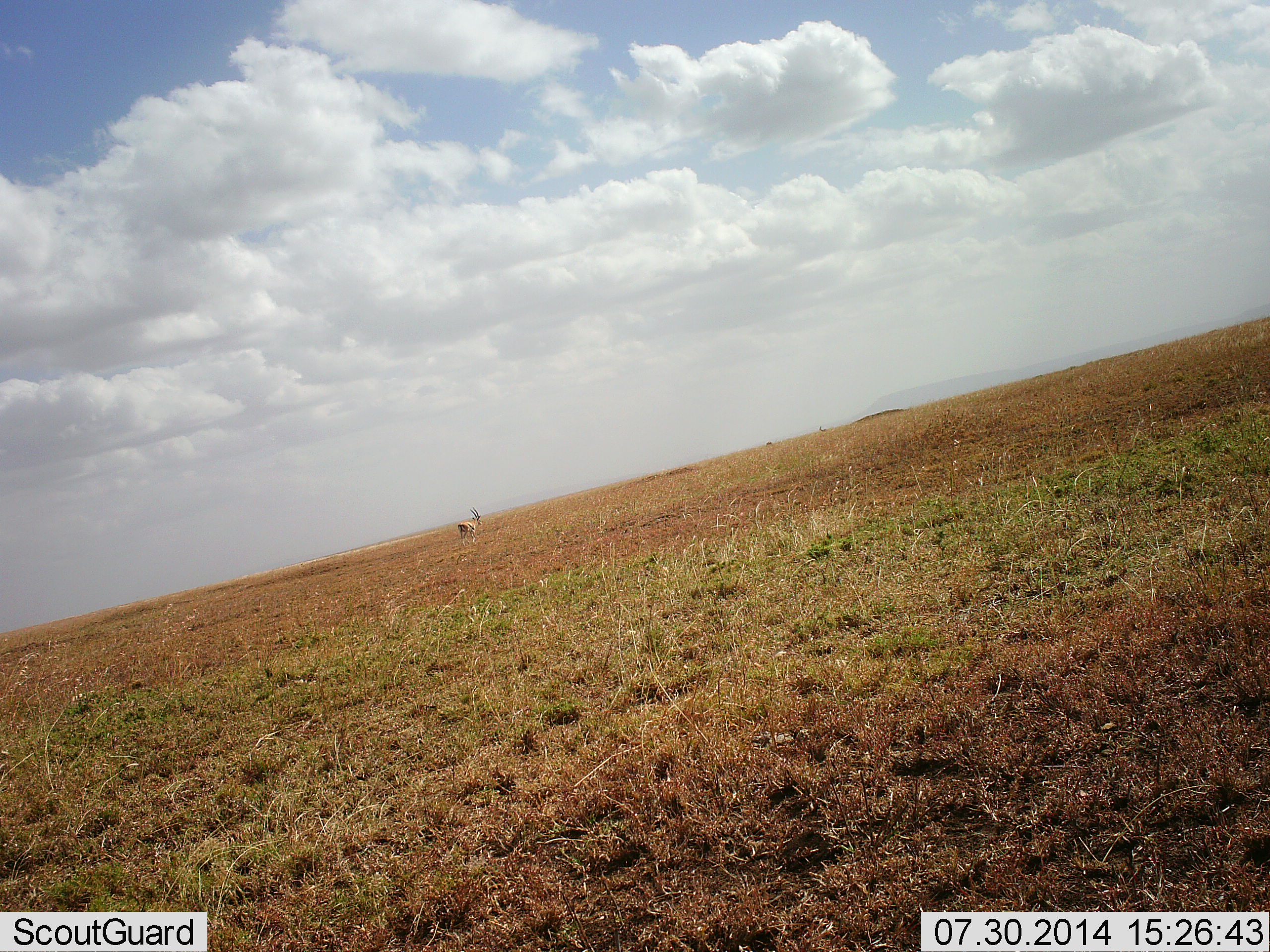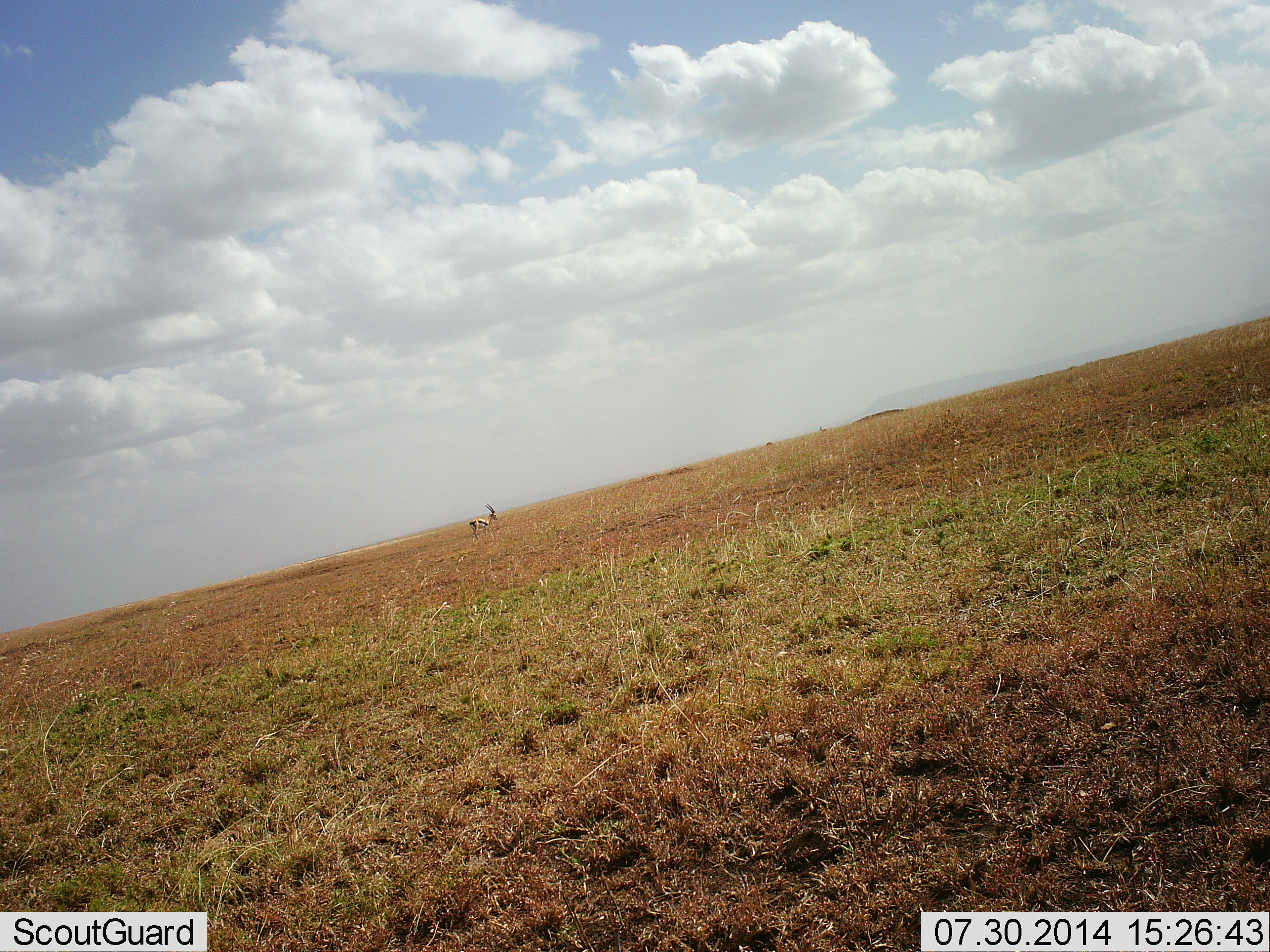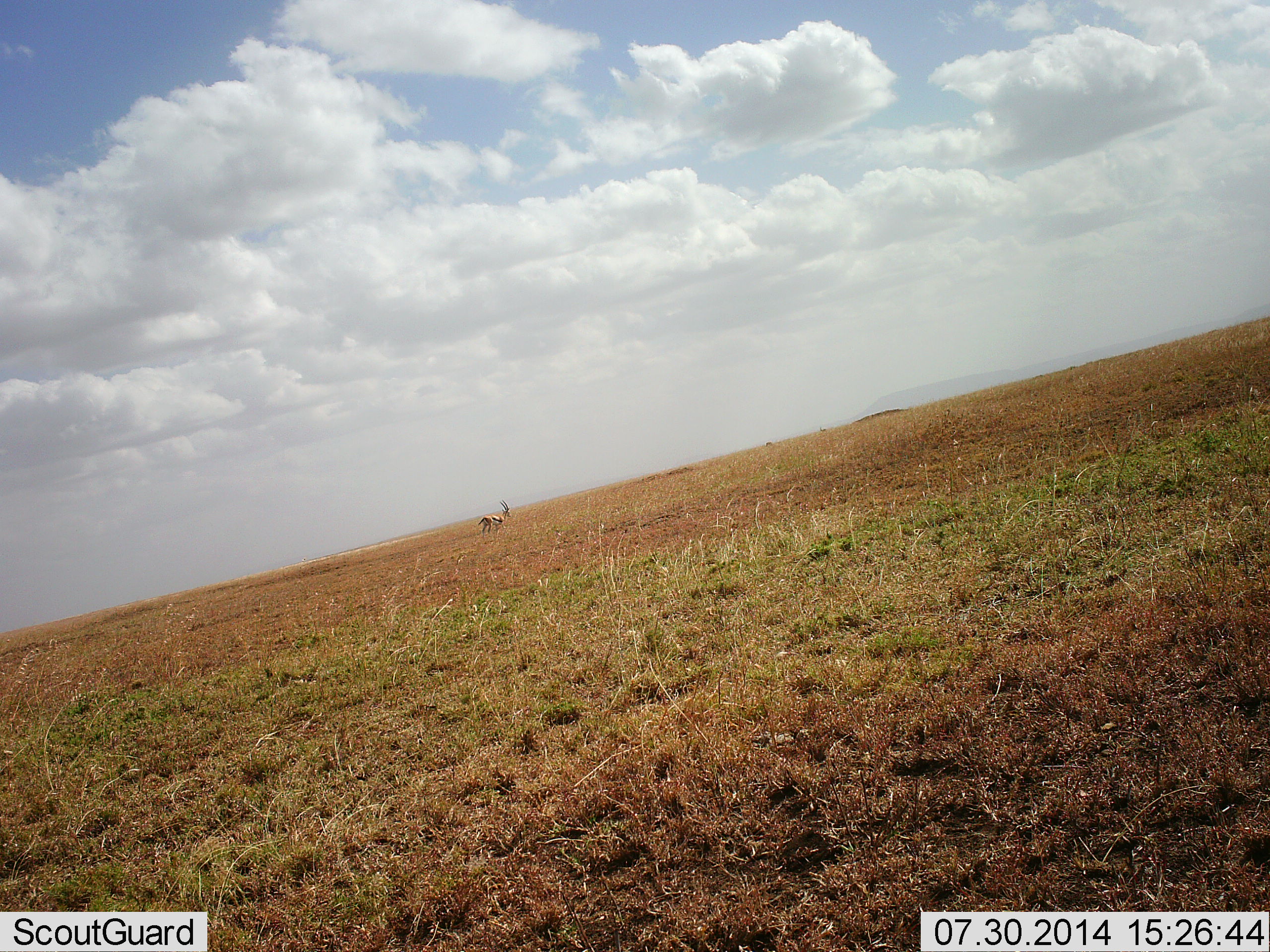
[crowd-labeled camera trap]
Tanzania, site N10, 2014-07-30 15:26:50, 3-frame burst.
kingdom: Animalia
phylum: Chordata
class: Mammalia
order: Artiodactyla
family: Bovidae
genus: Eudorcas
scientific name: Eudorcas thomsonii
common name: thomson's gazelle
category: gazellethomsons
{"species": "gazellethomsons (thomson's gazelle) (Eudorcas thomsonii)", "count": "1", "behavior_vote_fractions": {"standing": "20%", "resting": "10%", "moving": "70%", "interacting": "0%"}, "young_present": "0%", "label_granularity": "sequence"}